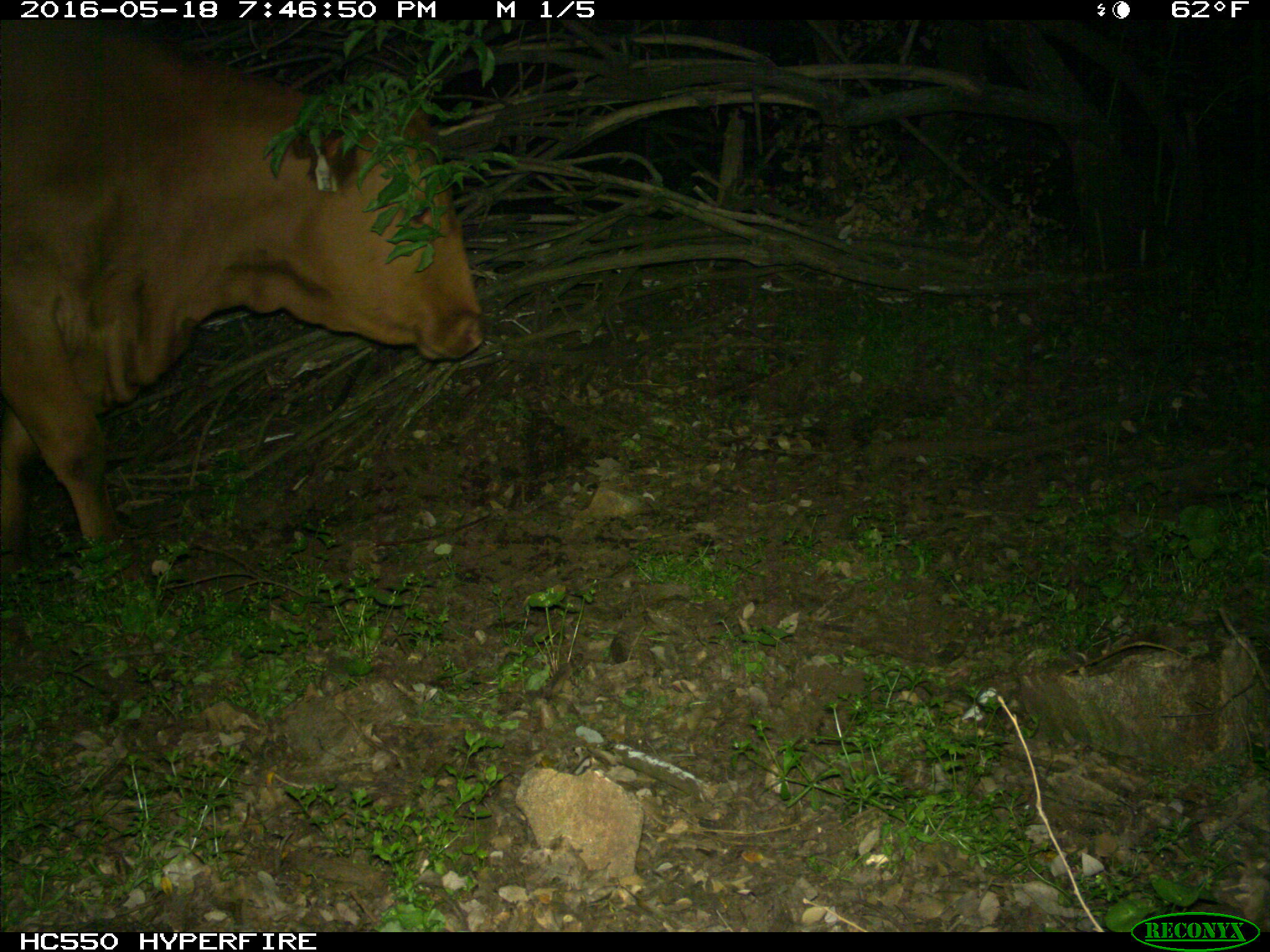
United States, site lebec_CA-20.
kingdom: Animalia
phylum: Chordata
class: Mammalia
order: Artiodactyla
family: Bovidae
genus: Bos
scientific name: Bos taurus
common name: domestic cow